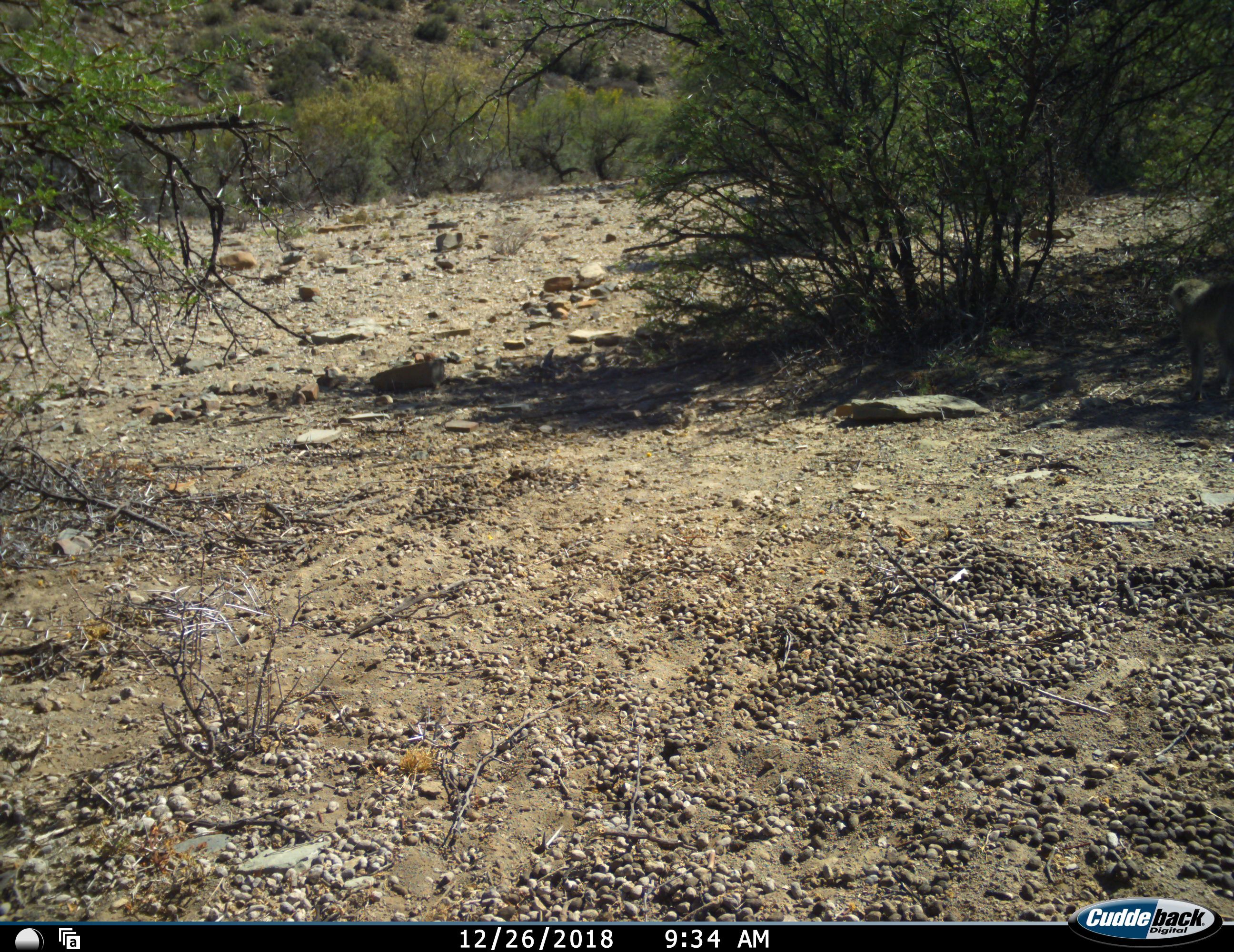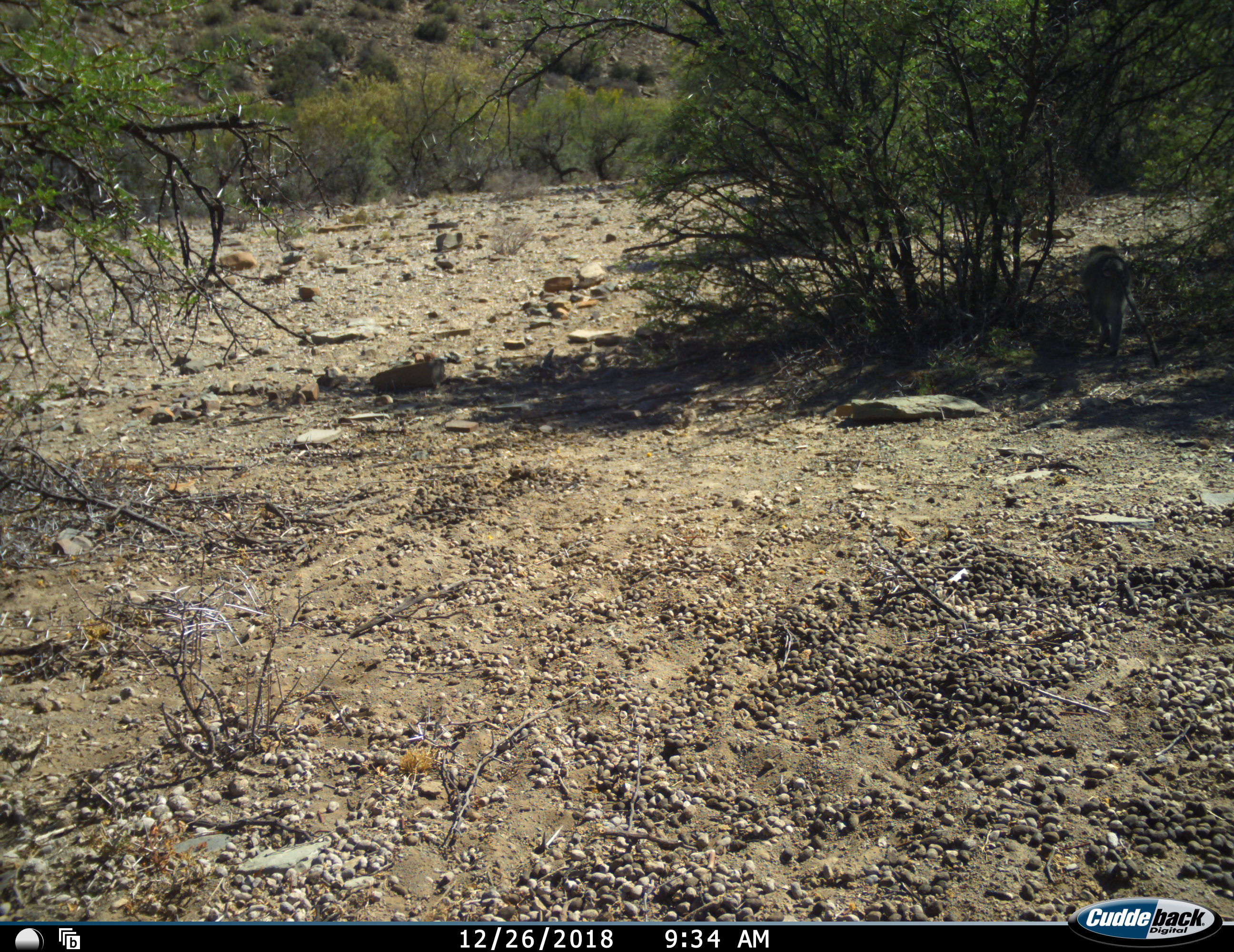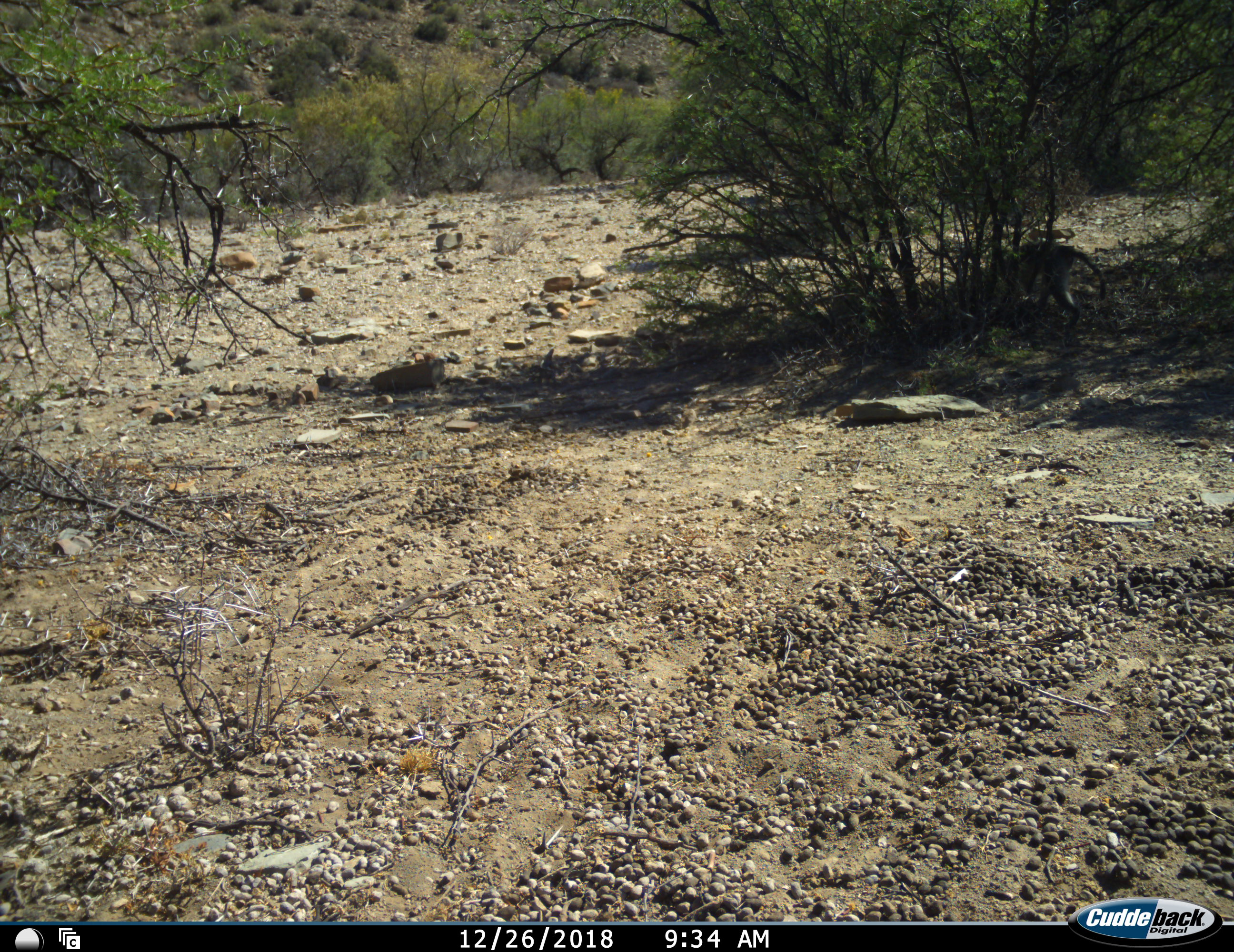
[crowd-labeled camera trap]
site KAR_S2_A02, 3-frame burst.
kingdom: Animalia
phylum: Chordata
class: Mammalia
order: Primates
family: Cercopithecidae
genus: Chlorocebus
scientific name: Chlorocebus pygerythrus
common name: vervet monkey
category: monkeyvervet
Monkeyvervet (vervet monkey) (Chlorocebus pygerythrus), count 1. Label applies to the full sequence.